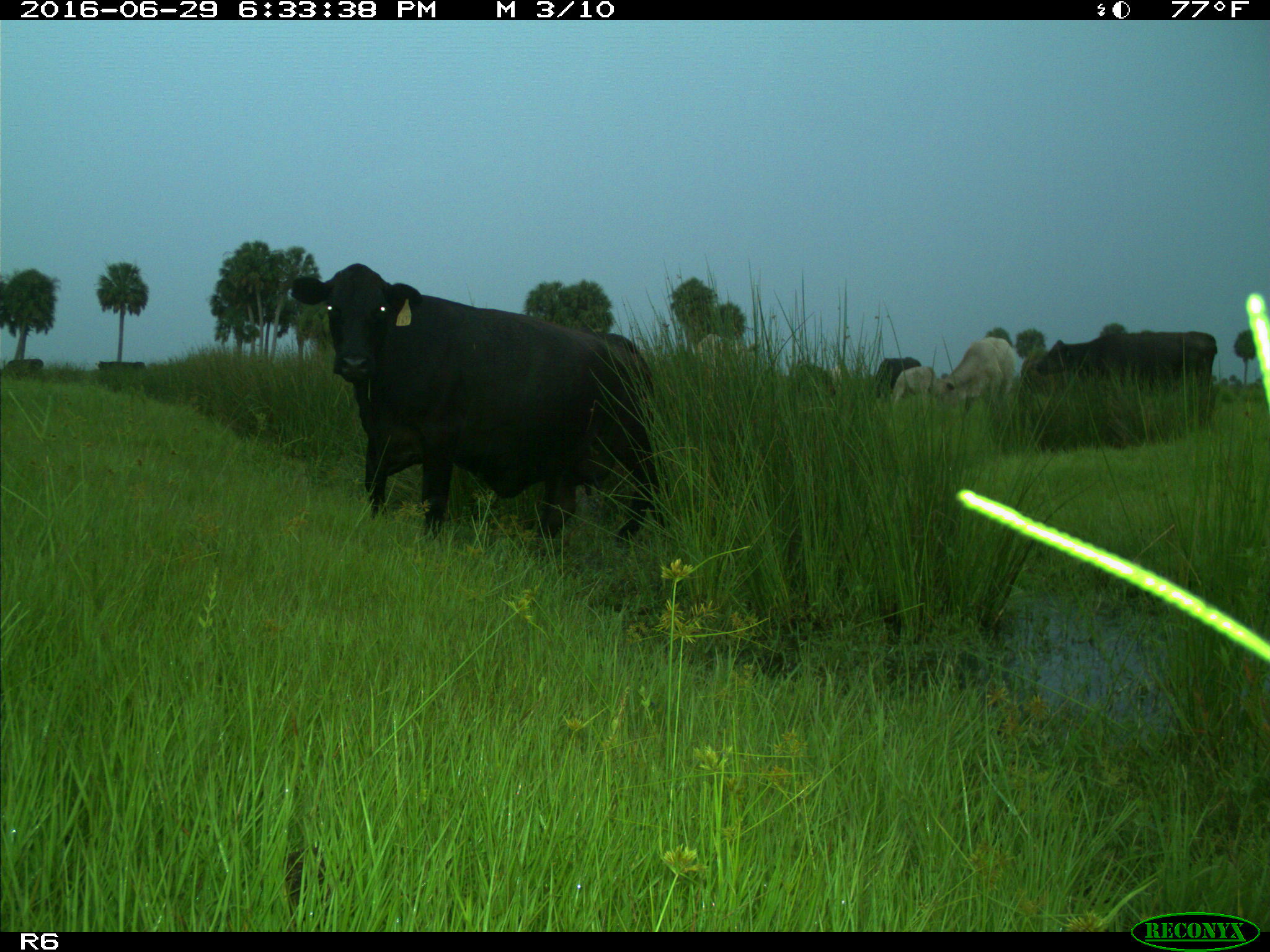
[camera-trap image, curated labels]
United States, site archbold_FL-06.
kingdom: Animalia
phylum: Chordata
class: Mammalia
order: Artiodactyla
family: Bovidae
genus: Bos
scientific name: Bos taurus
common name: domestic cow